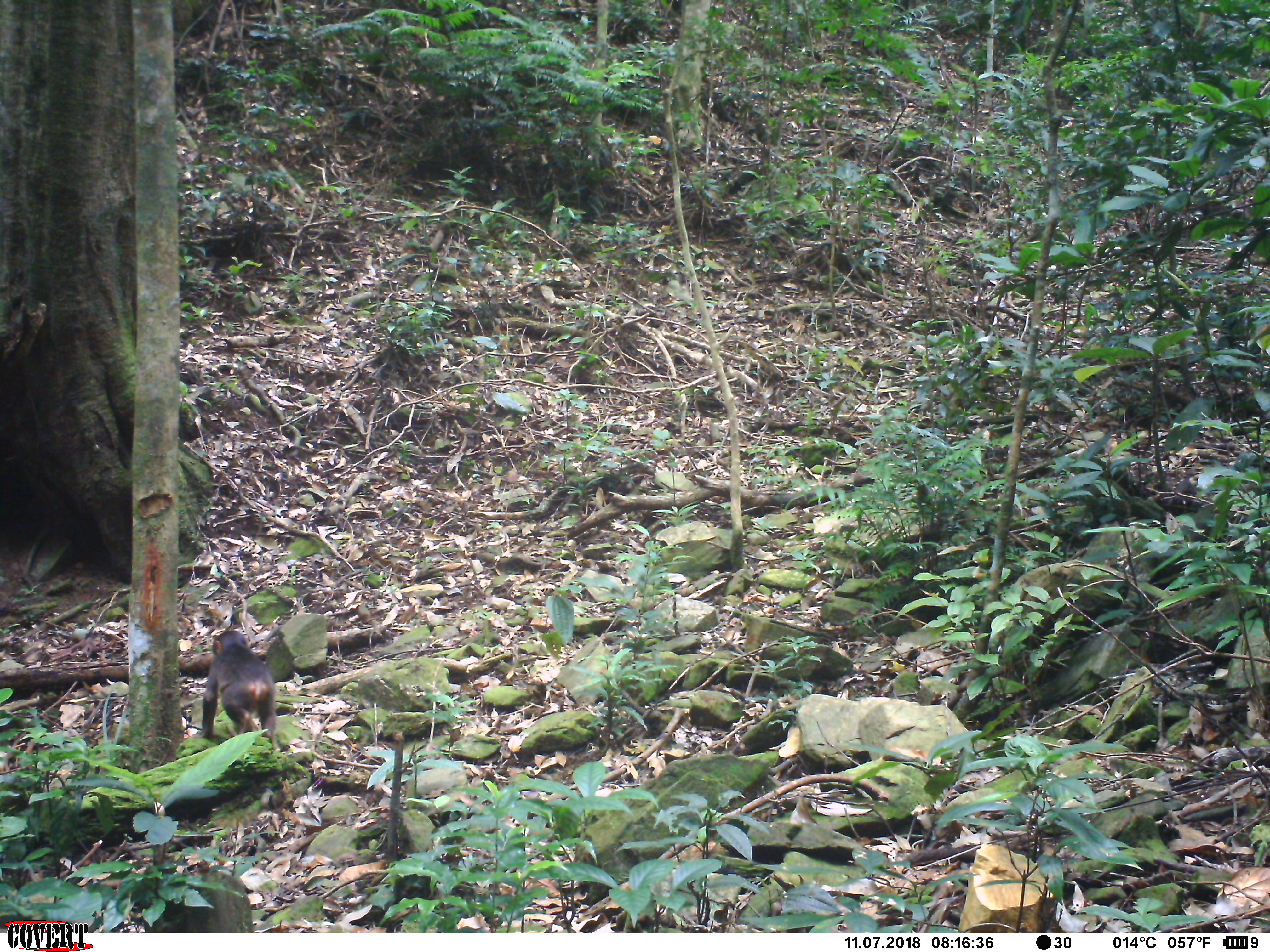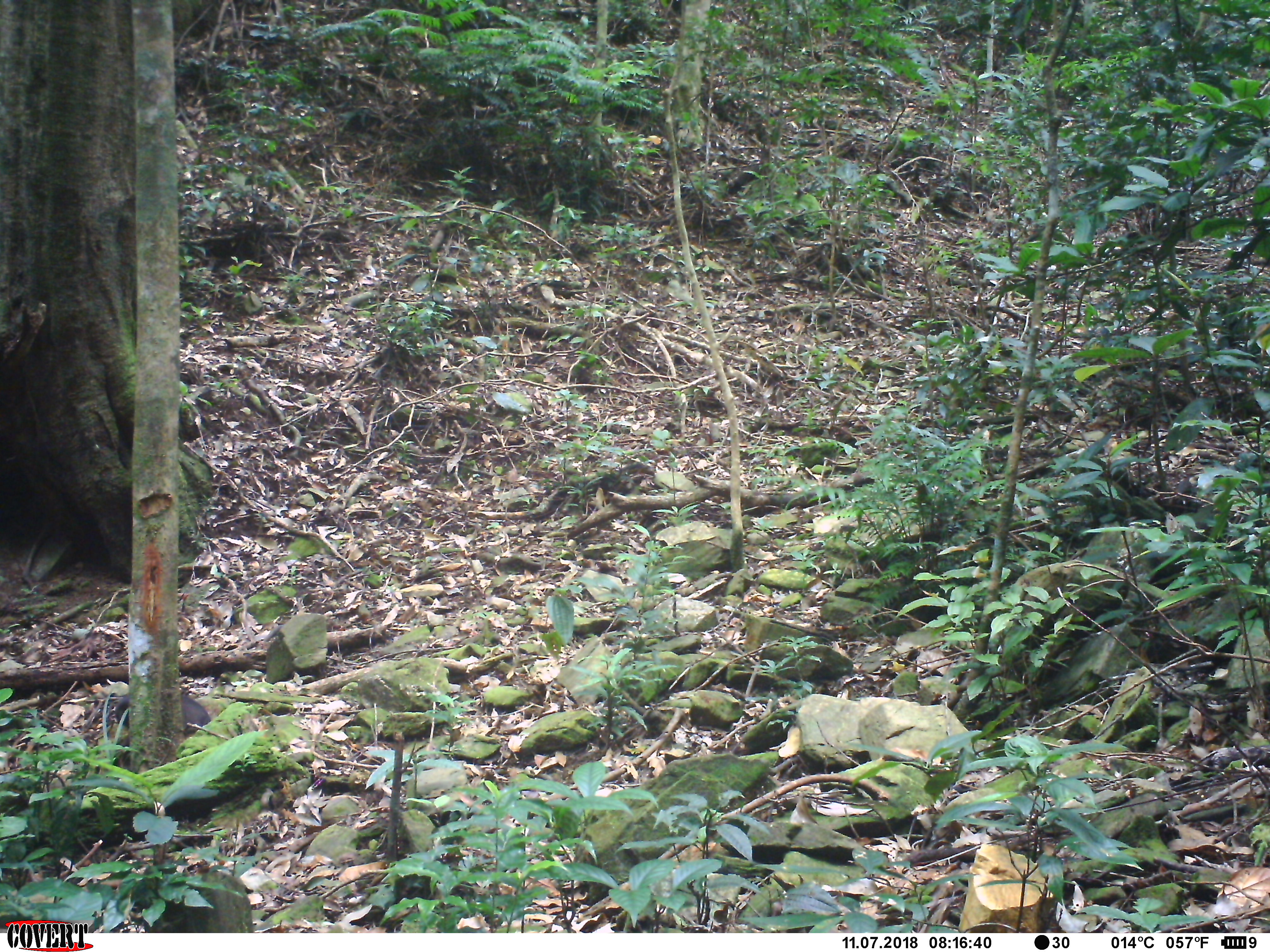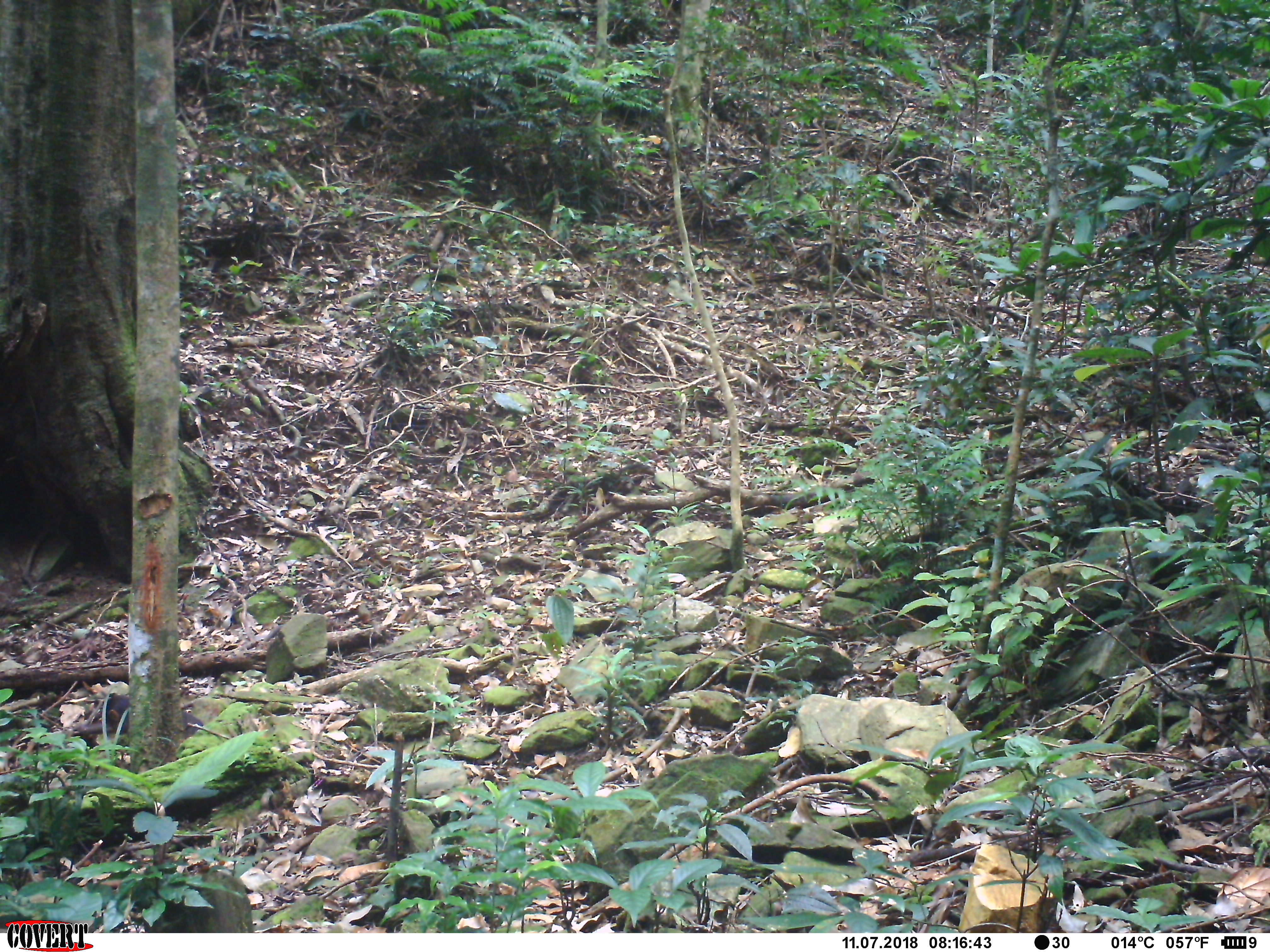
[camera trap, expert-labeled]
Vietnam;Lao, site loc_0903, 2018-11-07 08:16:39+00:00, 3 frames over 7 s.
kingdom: Animalia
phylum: Chordata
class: Mammalia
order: Primates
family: Cercopithecidae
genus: Macaca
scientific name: Macaca arctoides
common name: stump-tailed macaque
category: stump tailed macaque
Stump tailed macaque (stump-tailed macaque) (Macaca arctoides). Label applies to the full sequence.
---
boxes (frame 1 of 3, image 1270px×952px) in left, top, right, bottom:
stump tailed macaque: 187, 629, 281, 751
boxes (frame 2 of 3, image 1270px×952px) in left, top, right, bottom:
stump tailed macaque: 113, 691, 212, 739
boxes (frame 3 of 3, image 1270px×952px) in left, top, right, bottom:
stump tailed macaque: 70, 694, 204, 745